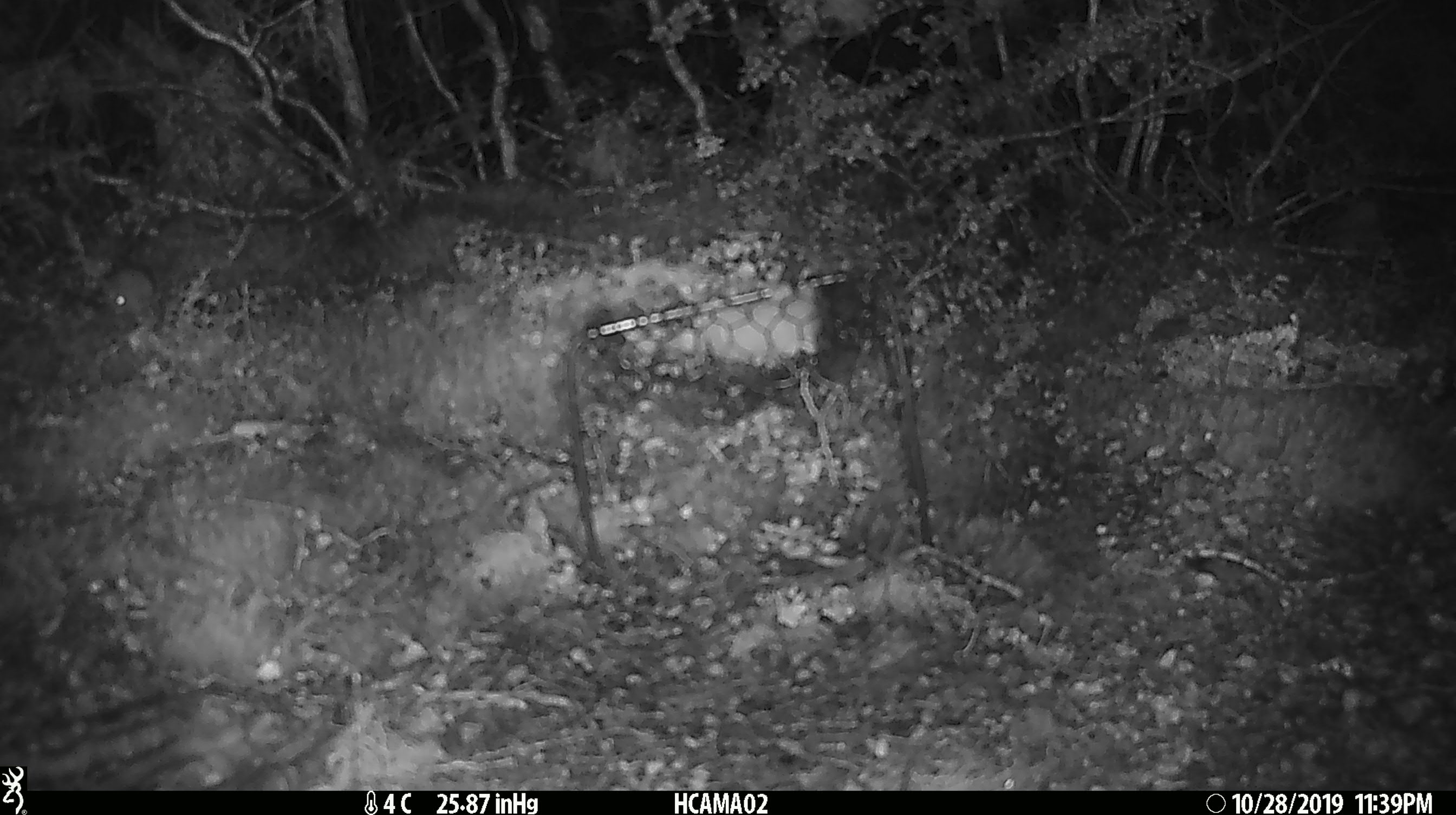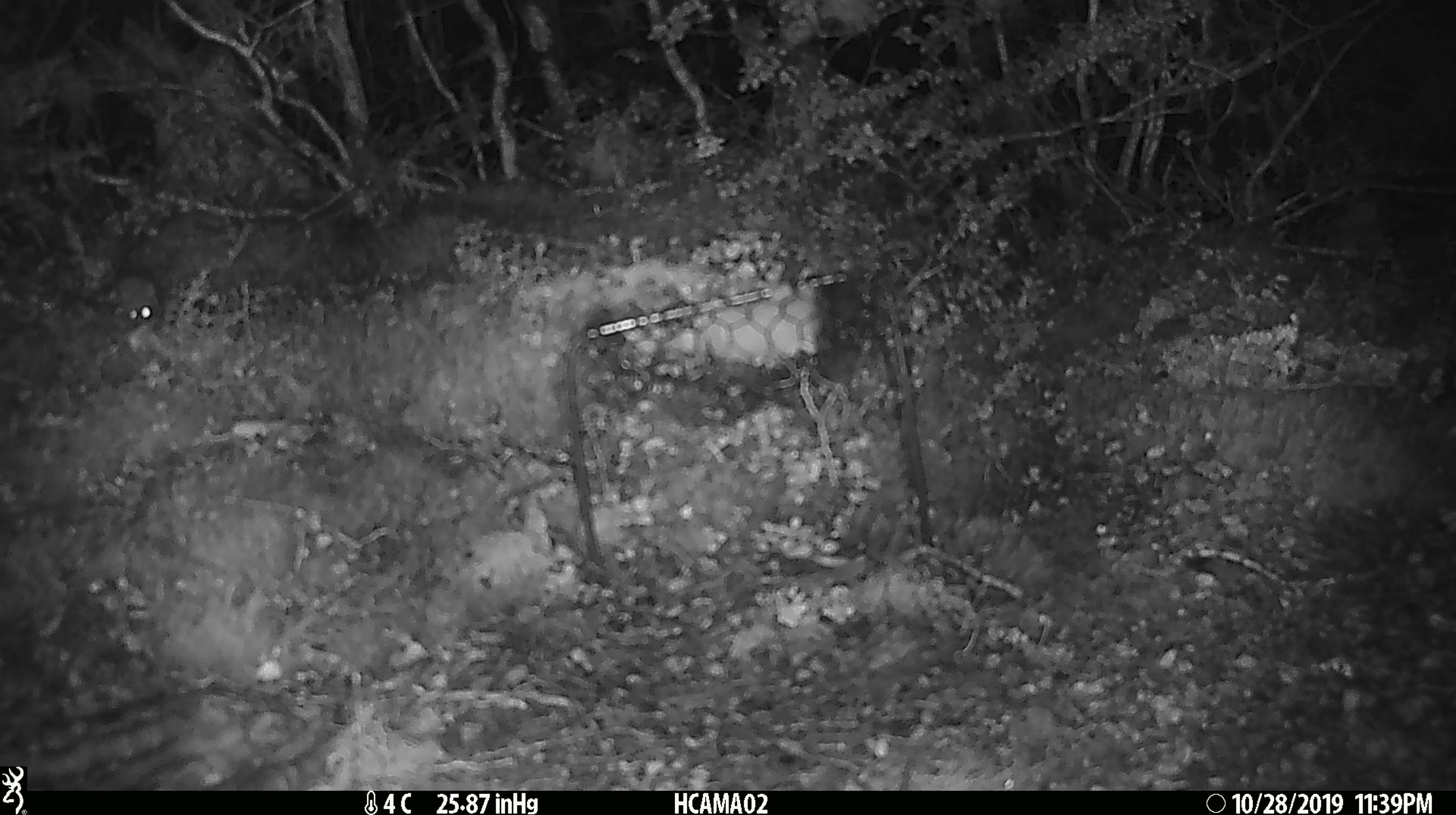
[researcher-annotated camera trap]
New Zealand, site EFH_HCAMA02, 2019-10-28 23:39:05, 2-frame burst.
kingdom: Animalia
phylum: Chordata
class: Mammalia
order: Rodentia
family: Muridae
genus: Mus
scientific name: Mus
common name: mouse